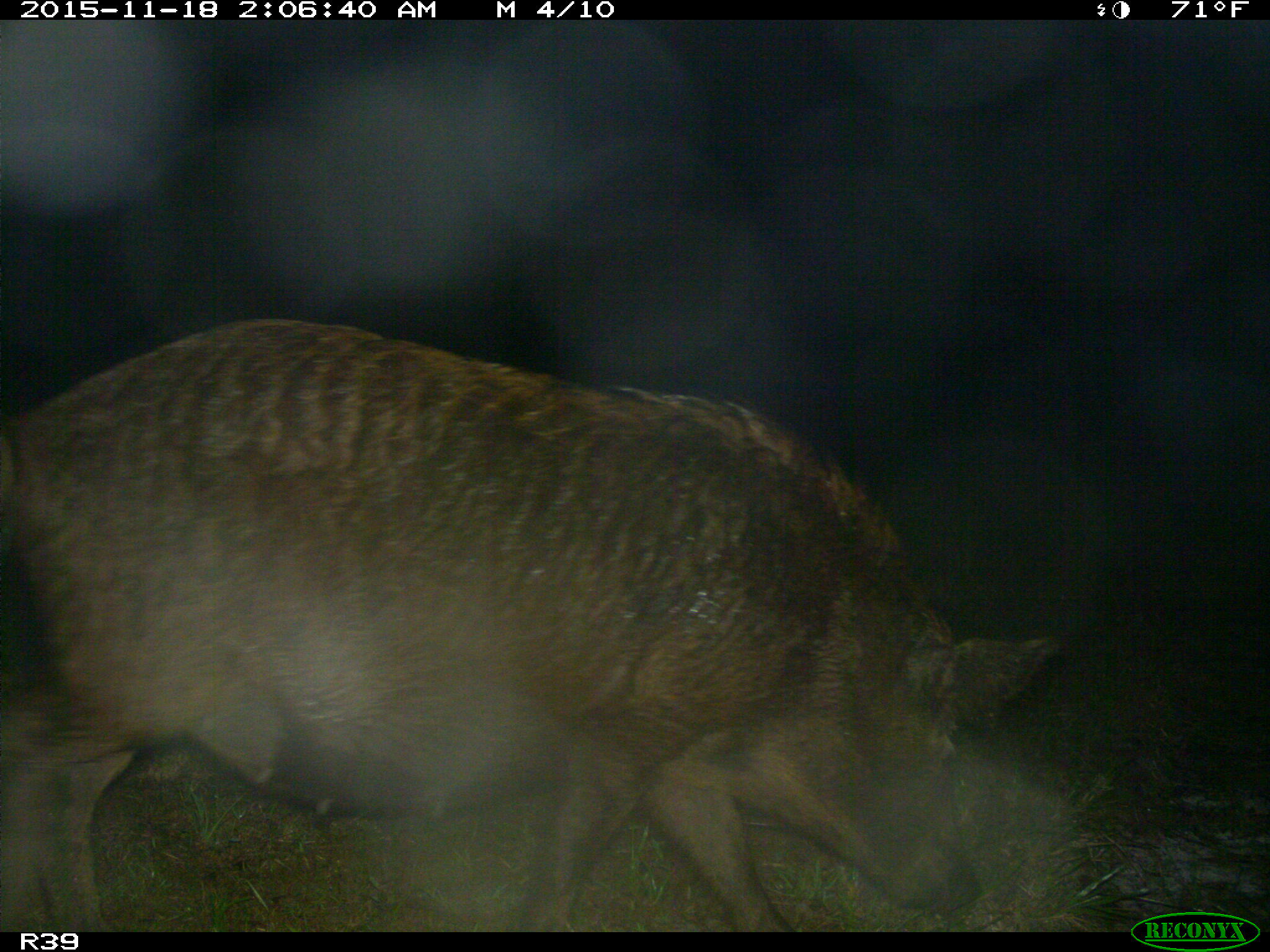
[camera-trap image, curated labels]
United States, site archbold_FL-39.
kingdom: Animalia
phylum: Chordata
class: Mammalia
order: Artiodactyla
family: Suidae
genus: Sus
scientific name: Sus scrofa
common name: wild boar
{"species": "Sus scrofa (wild boar)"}